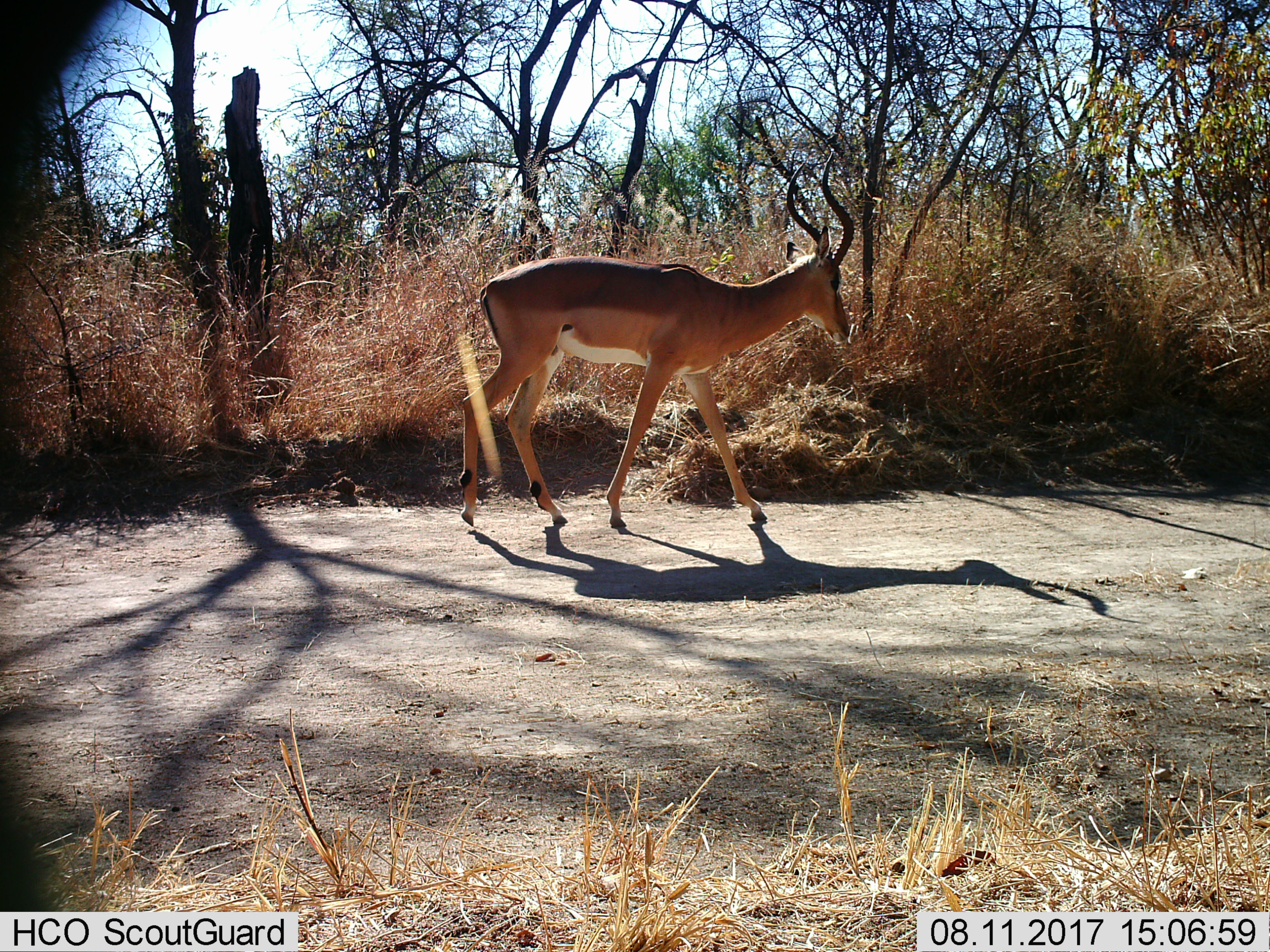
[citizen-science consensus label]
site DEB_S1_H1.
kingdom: Animalia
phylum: Chordata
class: Mammalia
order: Artiodactyla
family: Bovidae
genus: Aepyceros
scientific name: Aepyceros melampus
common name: impala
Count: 1.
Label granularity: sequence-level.